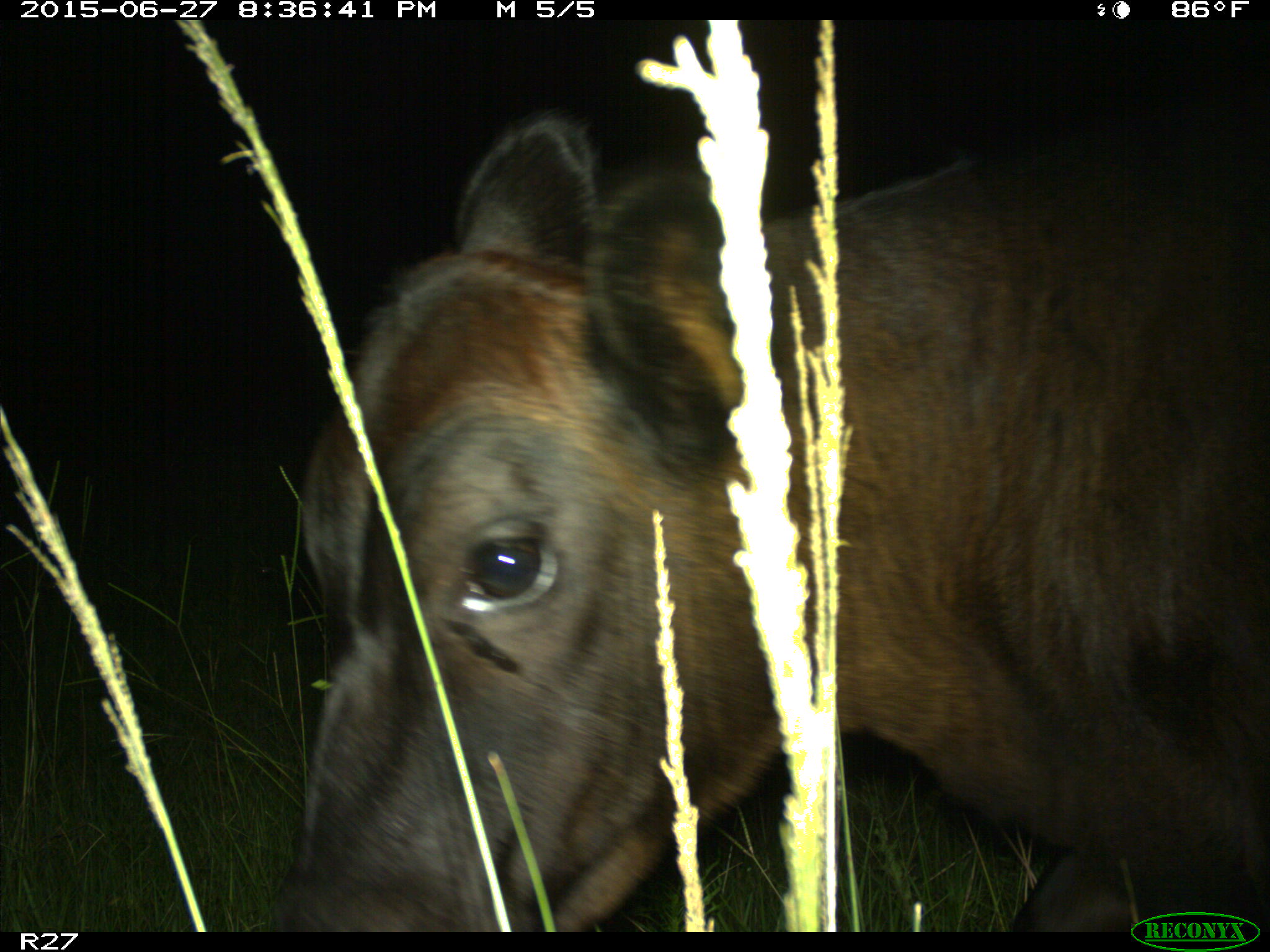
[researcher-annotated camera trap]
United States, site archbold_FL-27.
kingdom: Animalia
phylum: Chordata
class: Mammalia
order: Artiodactyla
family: Bovidae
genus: Bos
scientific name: Bos taurus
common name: domestic cow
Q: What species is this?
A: Bos taurus (domestic cow).